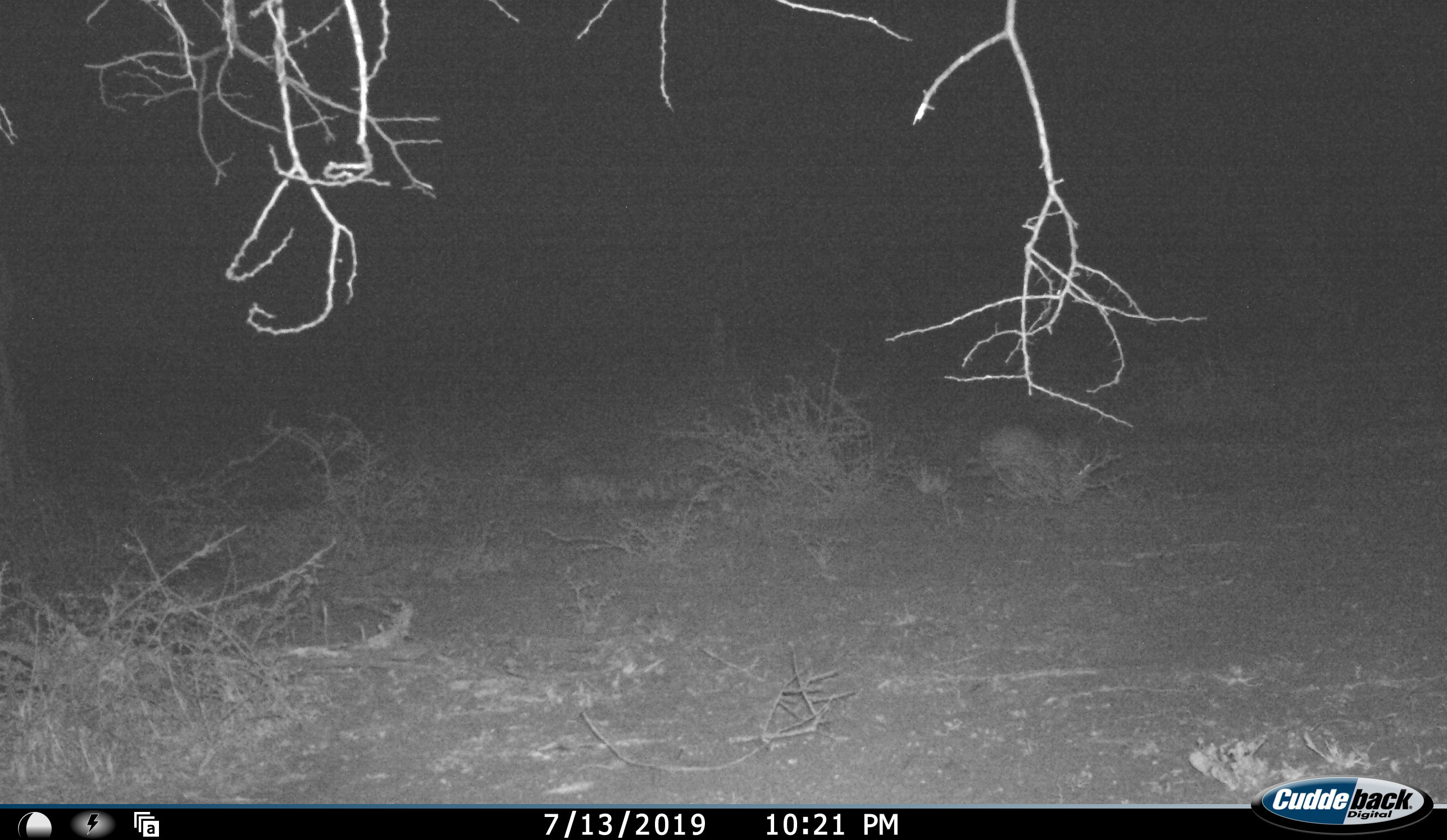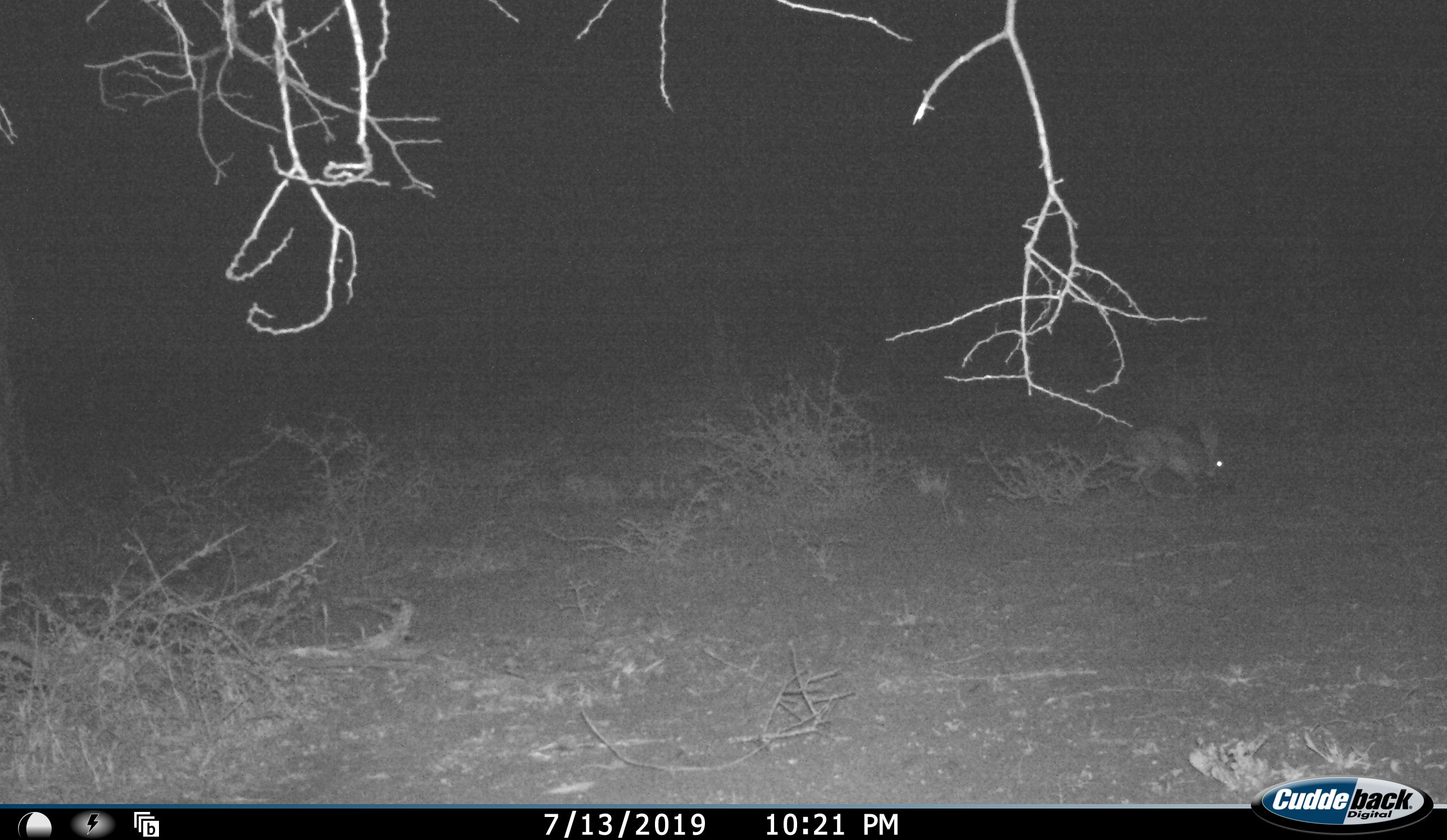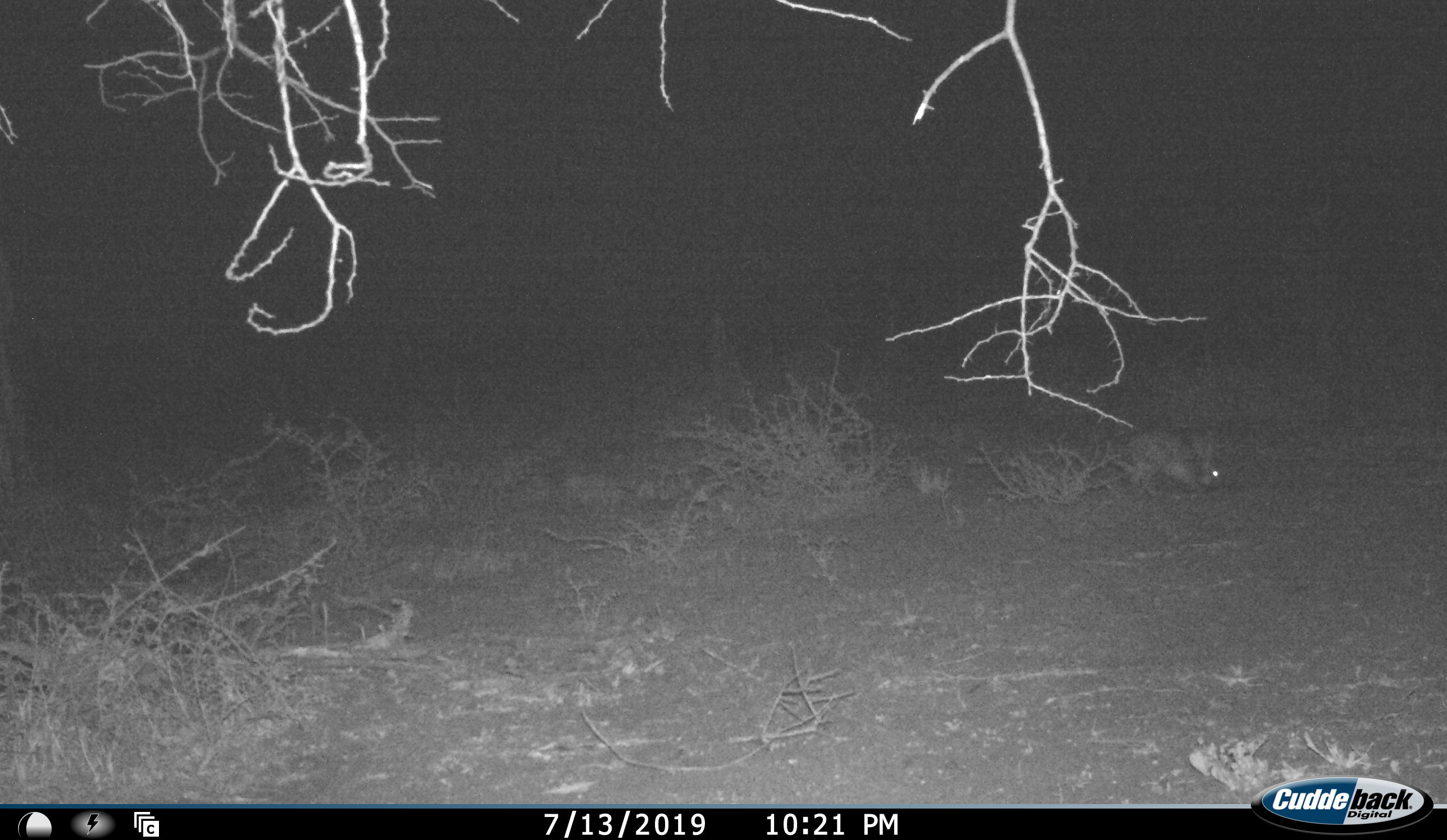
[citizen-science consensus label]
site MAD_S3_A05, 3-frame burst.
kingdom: Animalia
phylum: Chordata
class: Mammalia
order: Lagomorpha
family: Leporidae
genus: Lepus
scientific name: Lepus capensis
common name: cape hare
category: harecape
Harecape (cape hare) (Lepus capensis), count 1. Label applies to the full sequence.